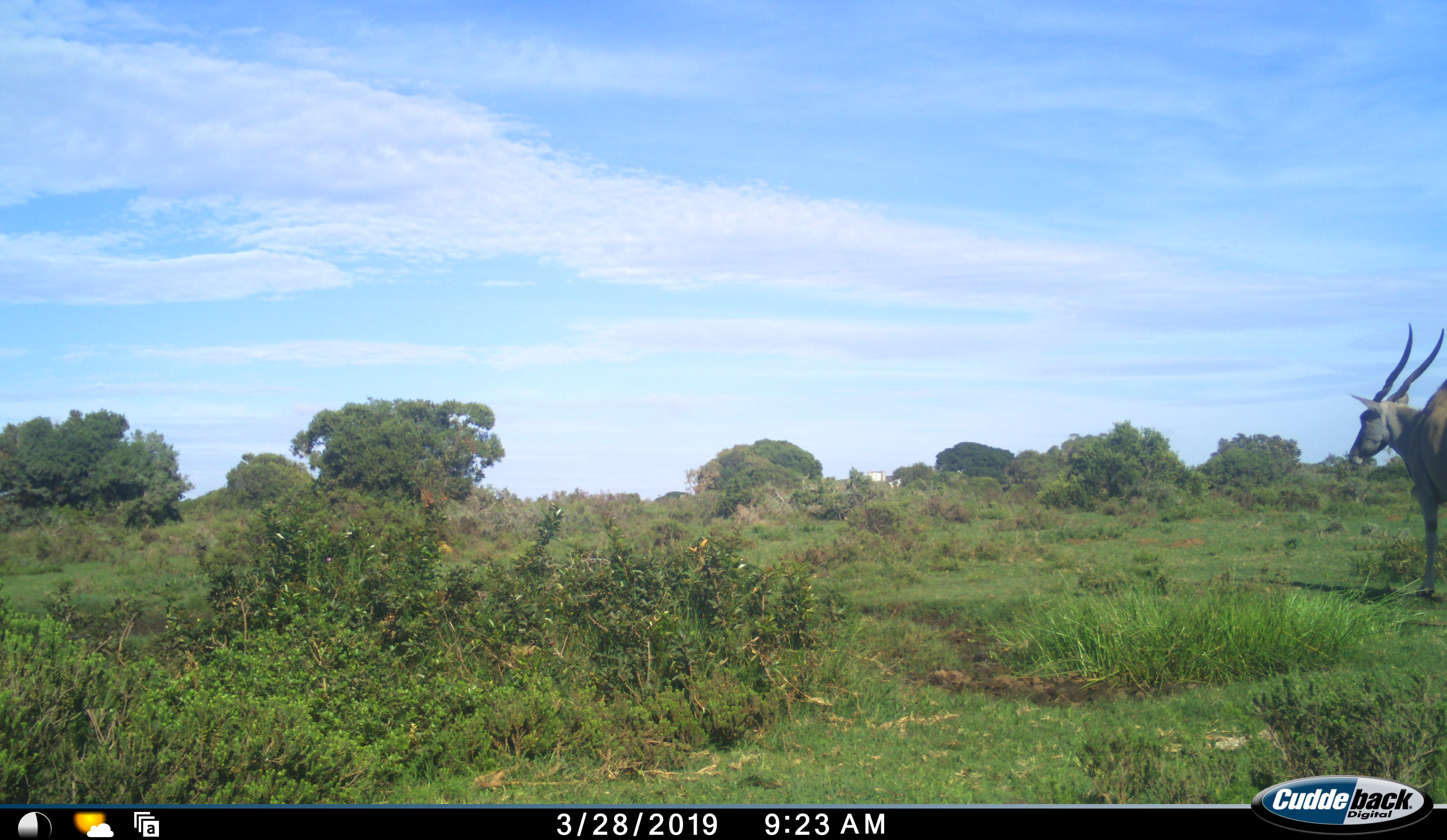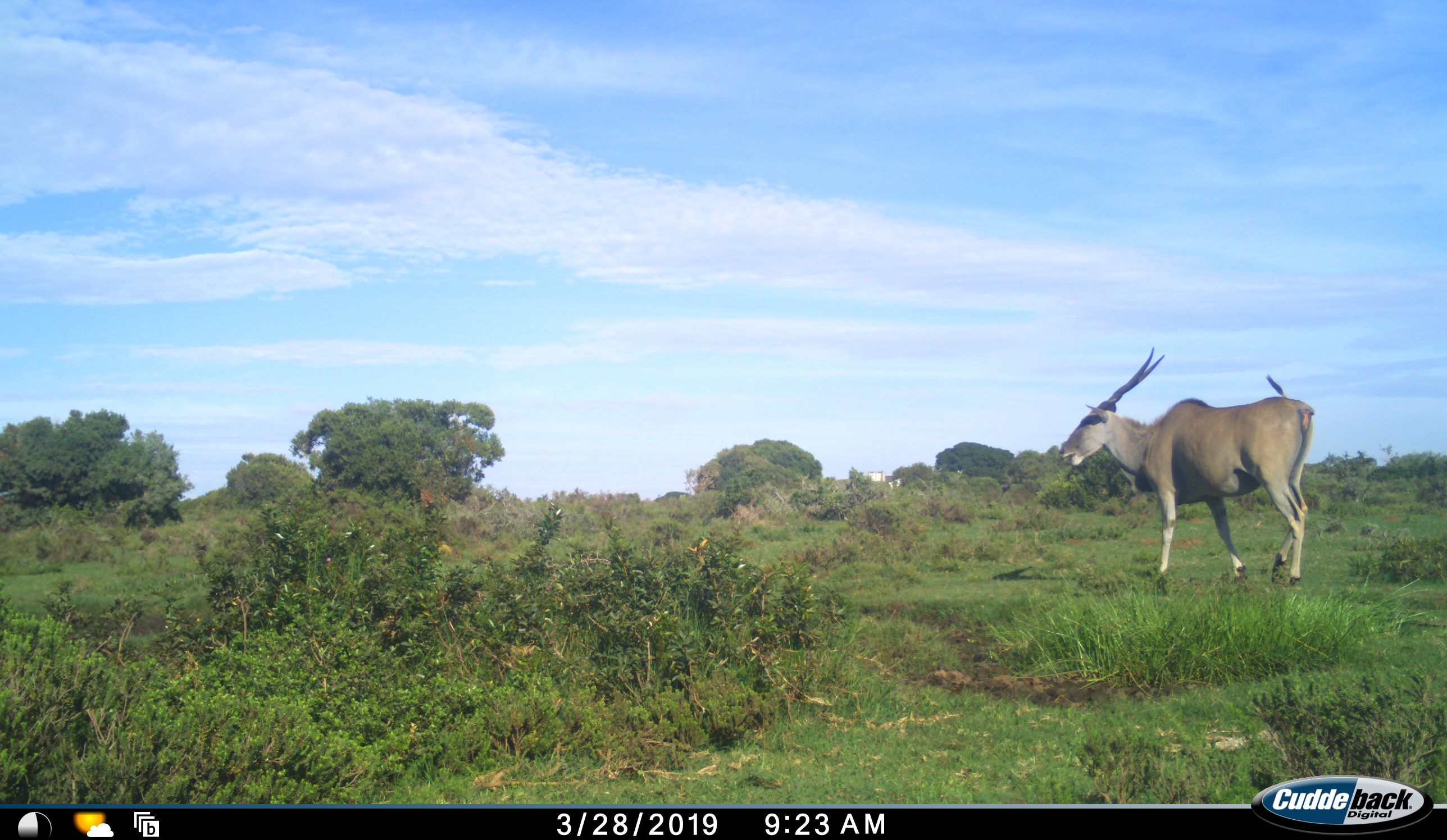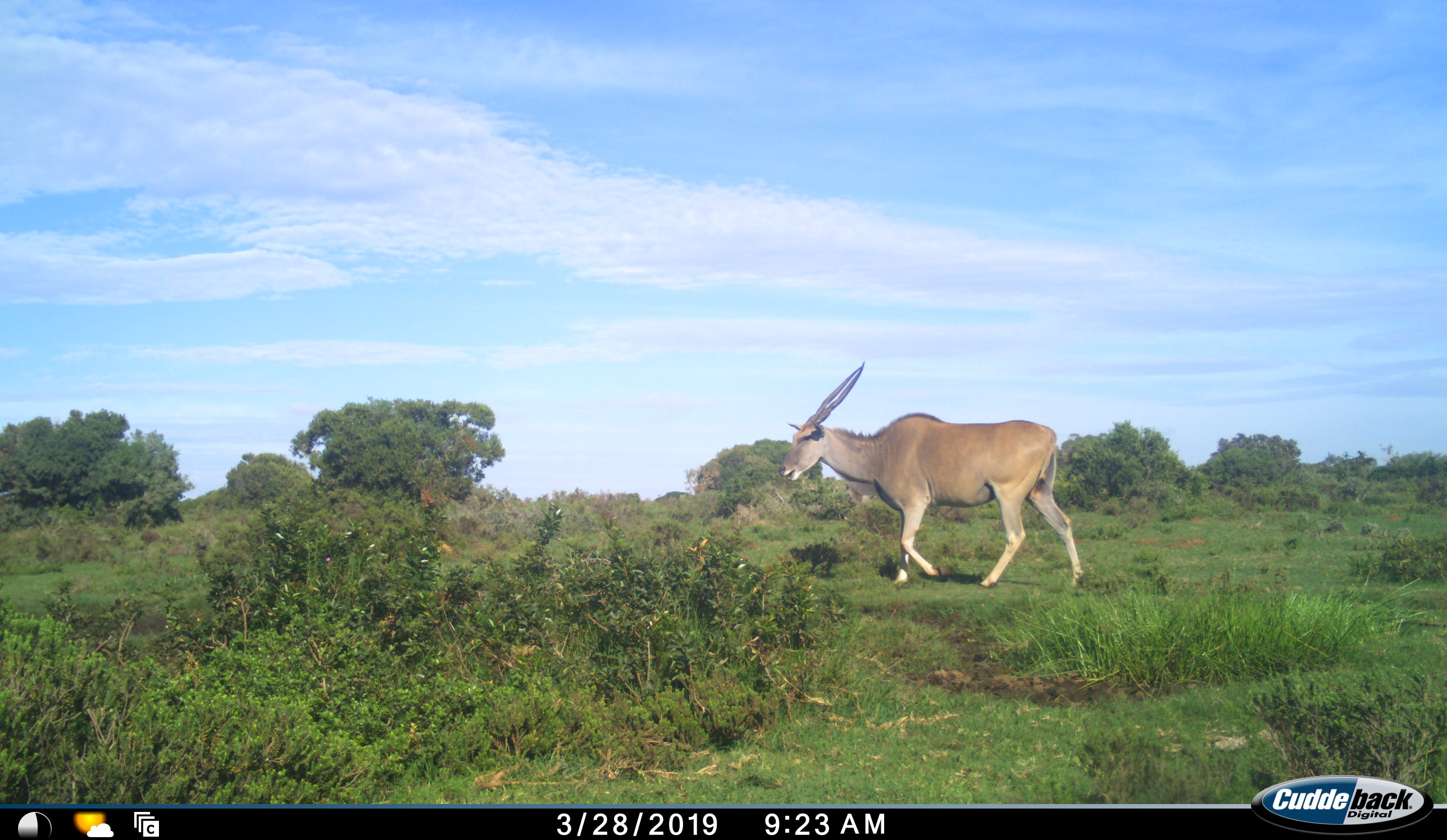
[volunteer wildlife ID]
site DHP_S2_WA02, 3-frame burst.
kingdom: Animalia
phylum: Chordata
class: Mammalia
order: Artiodactyla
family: Bovidae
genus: Tragelaphus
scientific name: Tragelaphus oryx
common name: eland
Eland (Tragelaphus oryx), count 1. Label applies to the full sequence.